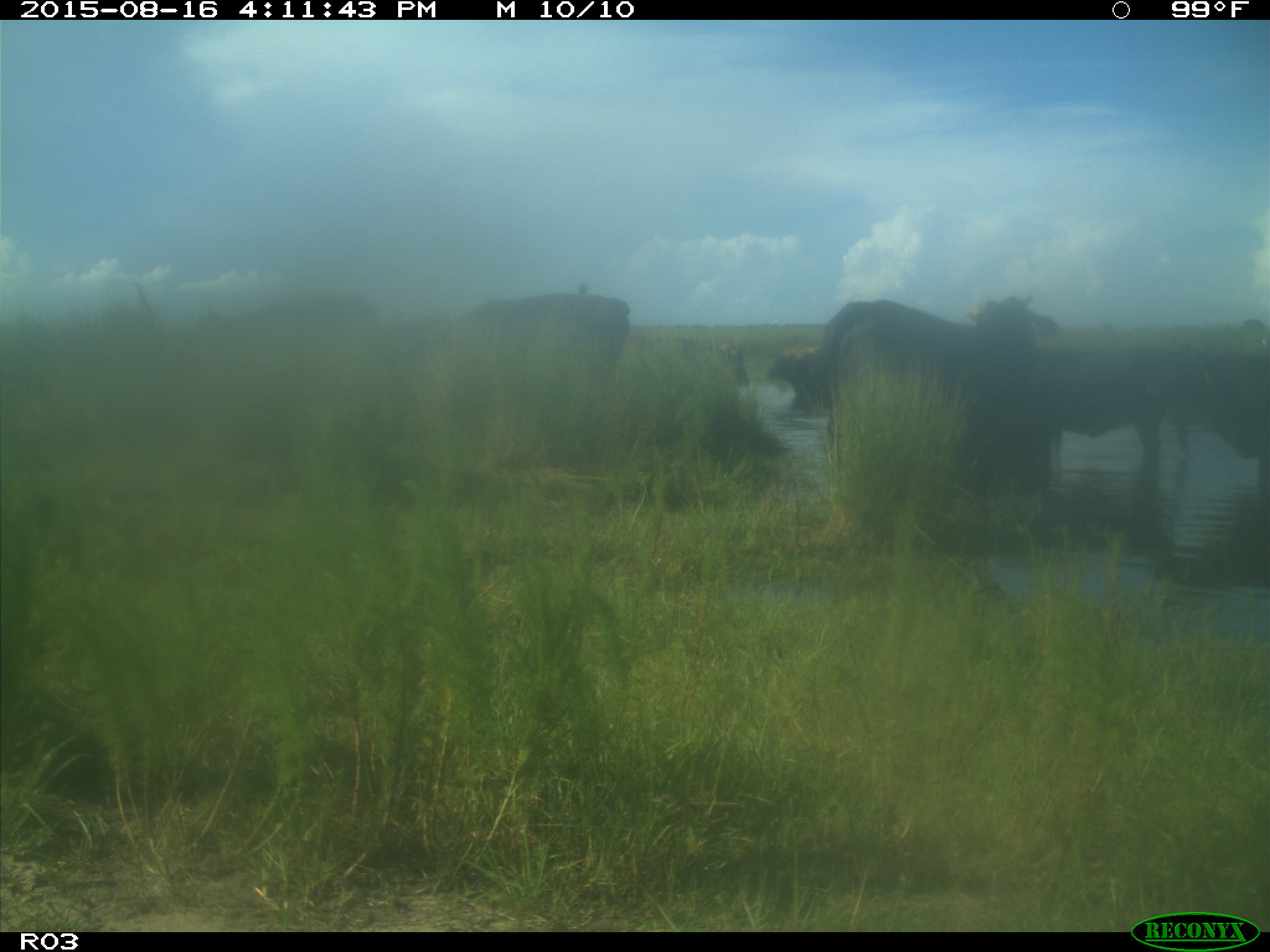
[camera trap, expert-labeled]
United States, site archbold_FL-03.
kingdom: Animalia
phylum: Chordata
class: Mammalia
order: Artiodactyla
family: Bovidae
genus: Bos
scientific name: Bos taurus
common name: domestic cow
Bos taurus (domestic cow).